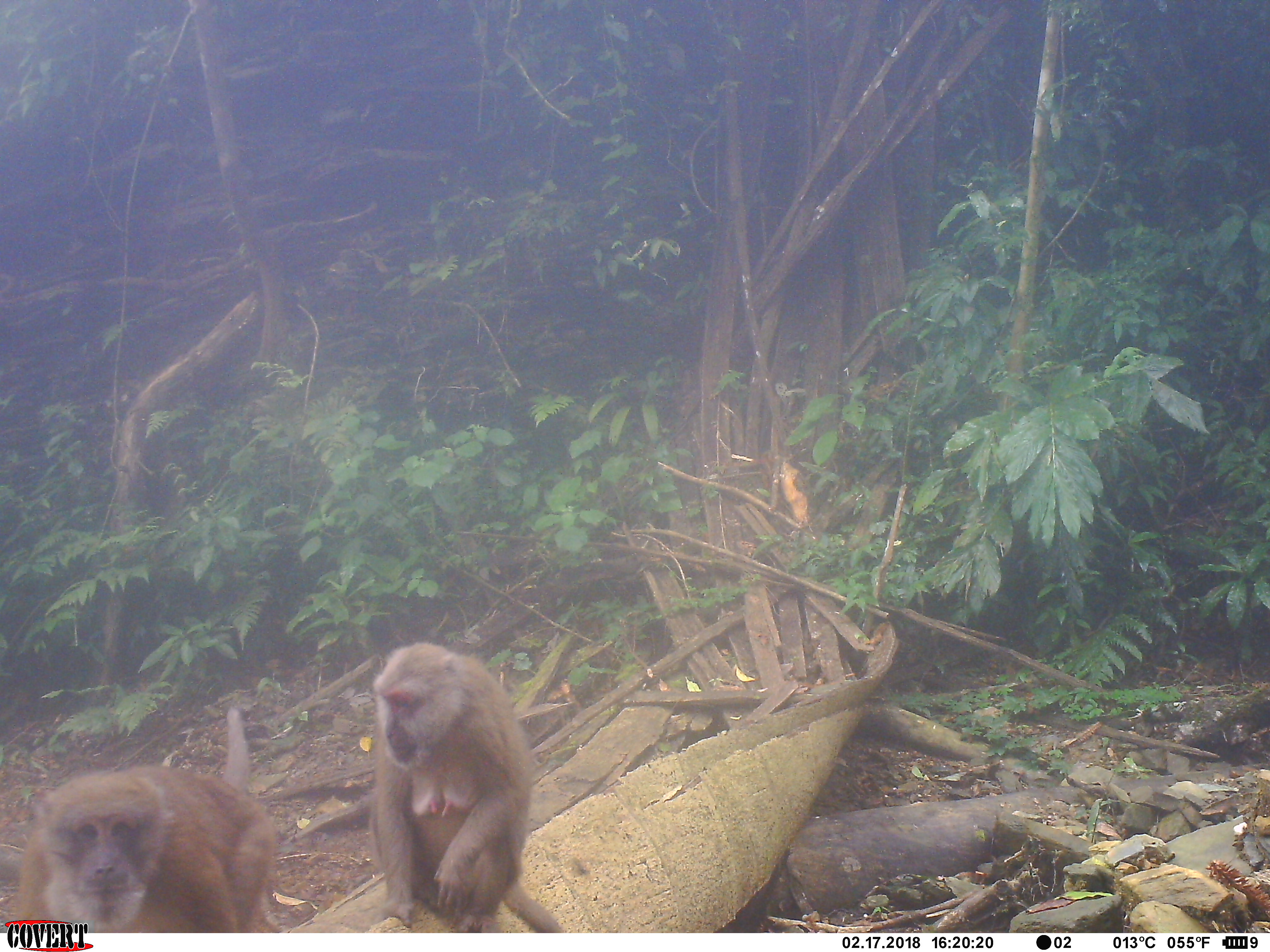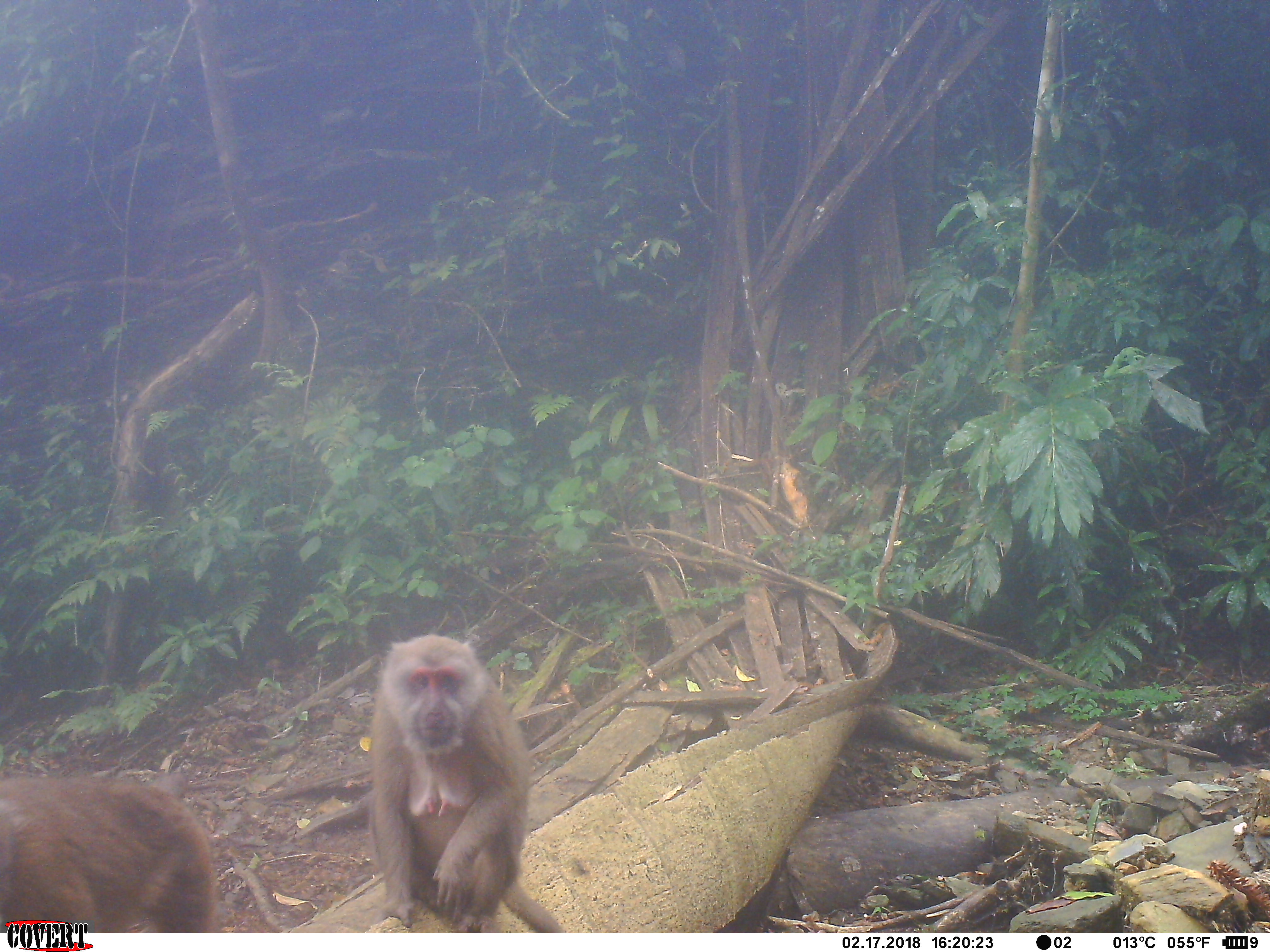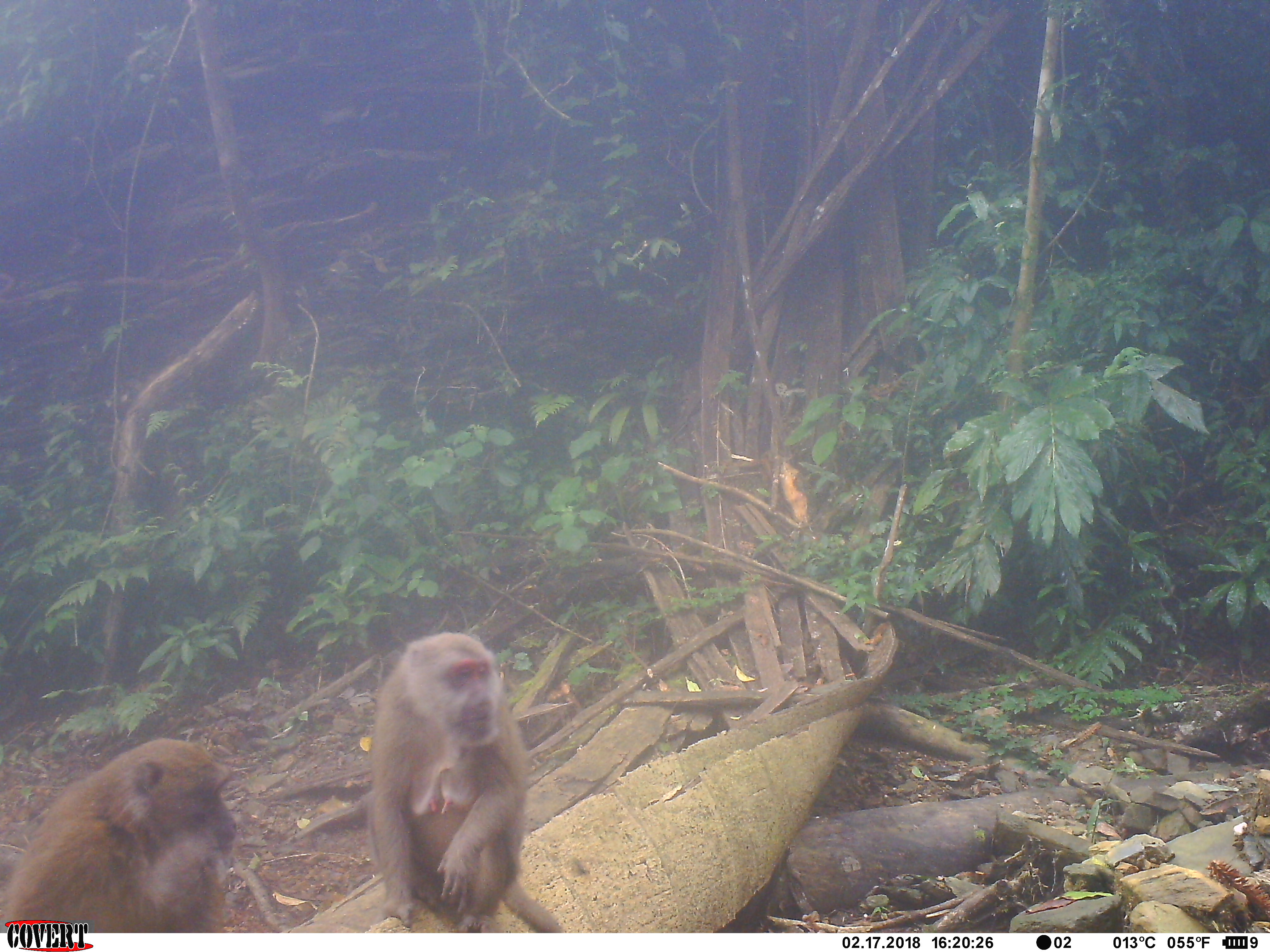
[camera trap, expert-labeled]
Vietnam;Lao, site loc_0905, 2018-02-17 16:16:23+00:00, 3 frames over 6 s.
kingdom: Animalia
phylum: Chordata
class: Mammalia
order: Primates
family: Cercopithecidae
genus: Macaca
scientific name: Macaca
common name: macaque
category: macaque not stump tailed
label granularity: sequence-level